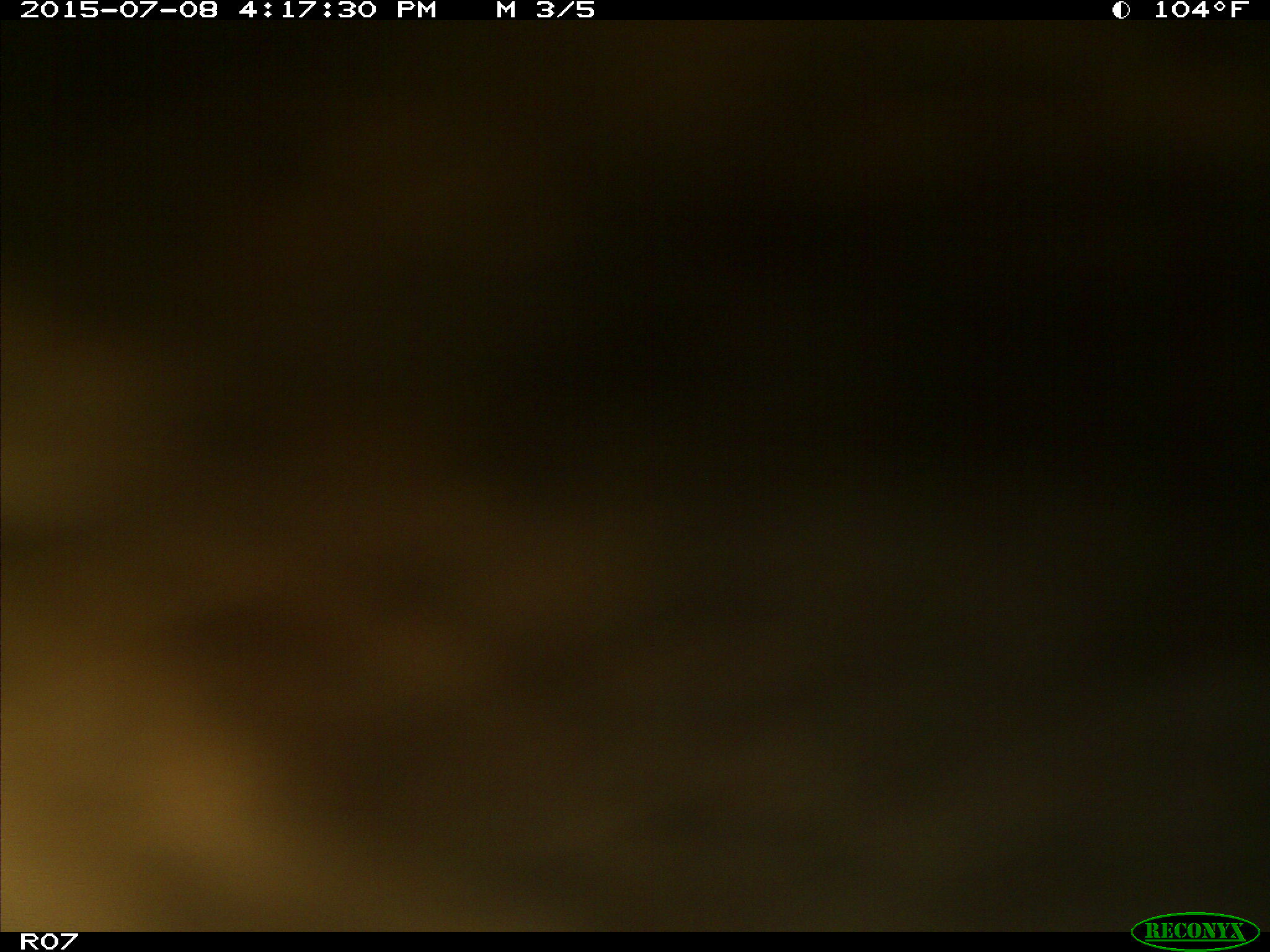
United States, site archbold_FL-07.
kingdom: Animalia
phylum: Chordata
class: Mammalia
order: Artiodactyla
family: Bovidae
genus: Bos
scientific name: Bos taurus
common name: domestic cow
Bos taurus (domestic cow).